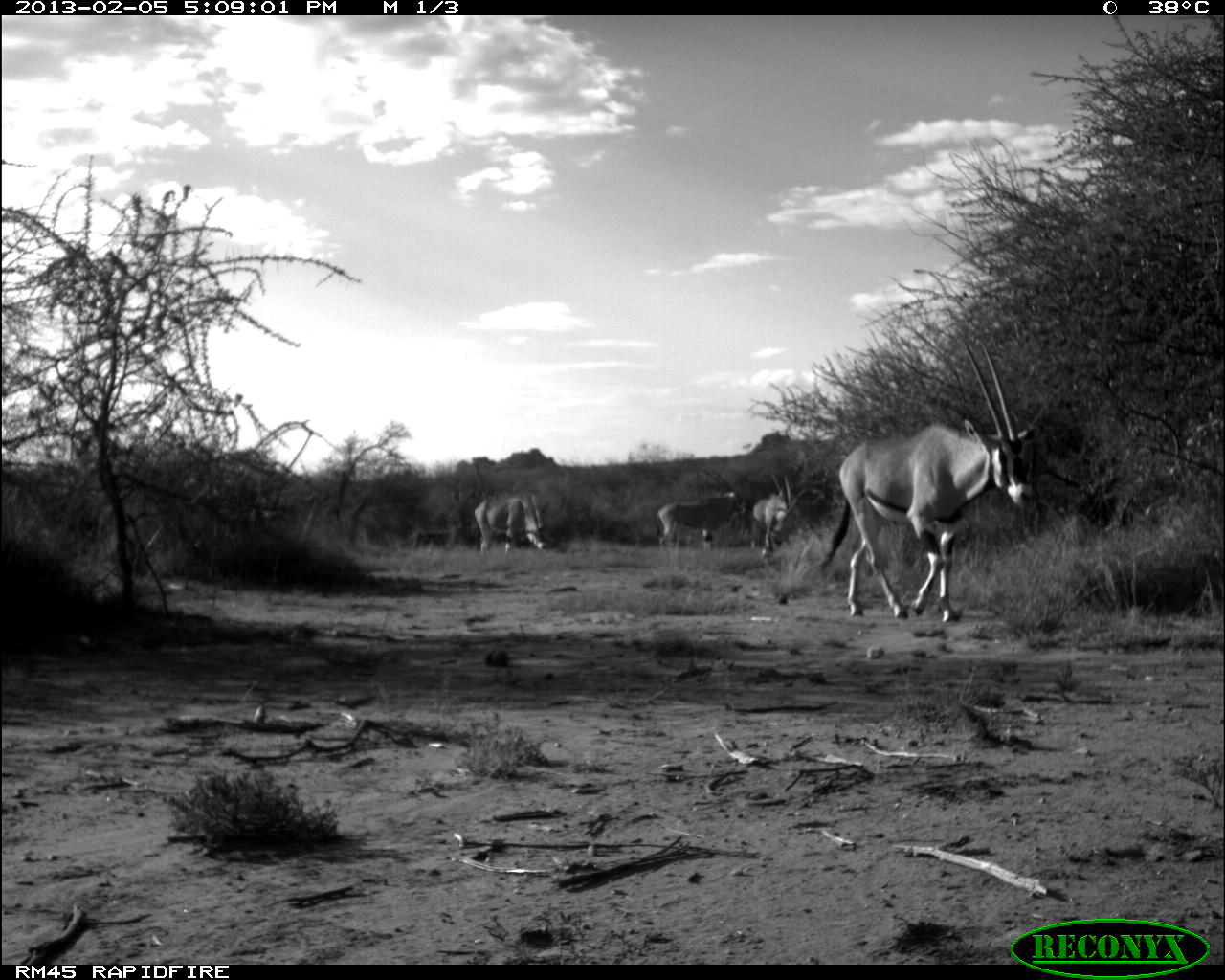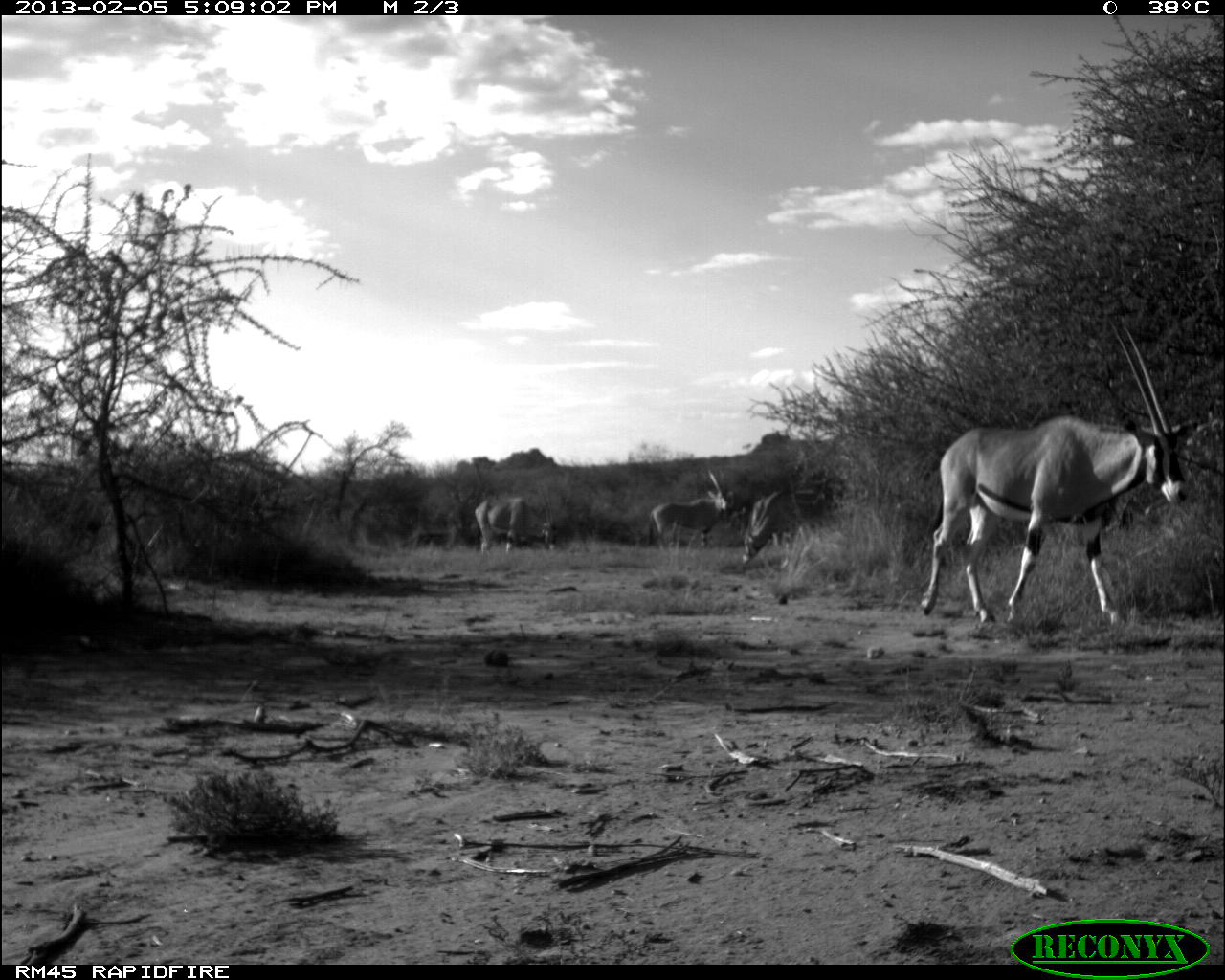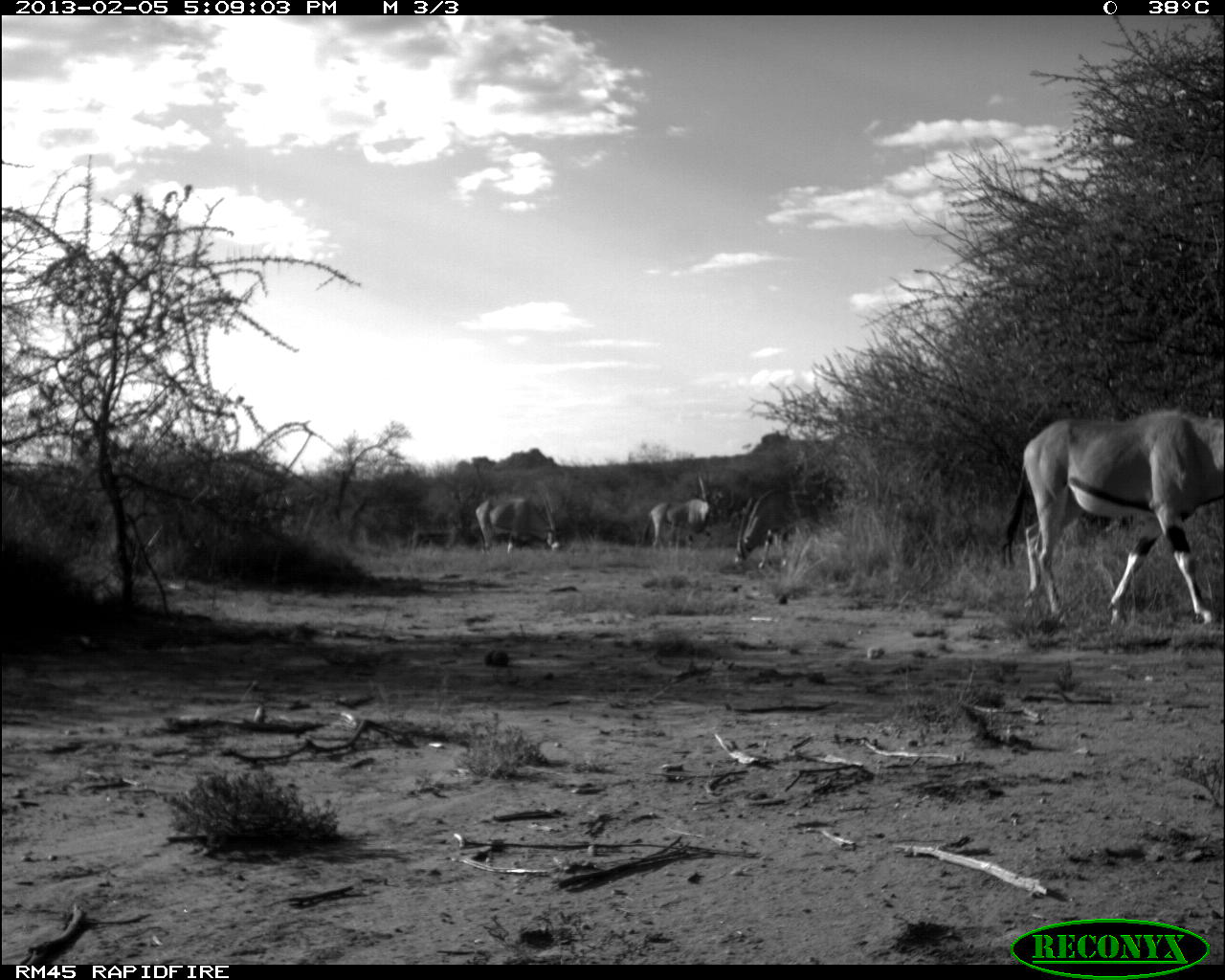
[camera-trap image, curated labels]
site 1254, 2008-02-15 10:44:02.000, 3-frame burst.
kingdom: Animalia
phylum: Chordata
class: Mammalia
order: Artiodactyla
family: Bovidae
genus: Aepyceros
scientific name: Aepyceros melampus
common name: impala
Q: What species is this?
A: Aepyceros melampus (impala).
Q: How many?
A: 2.